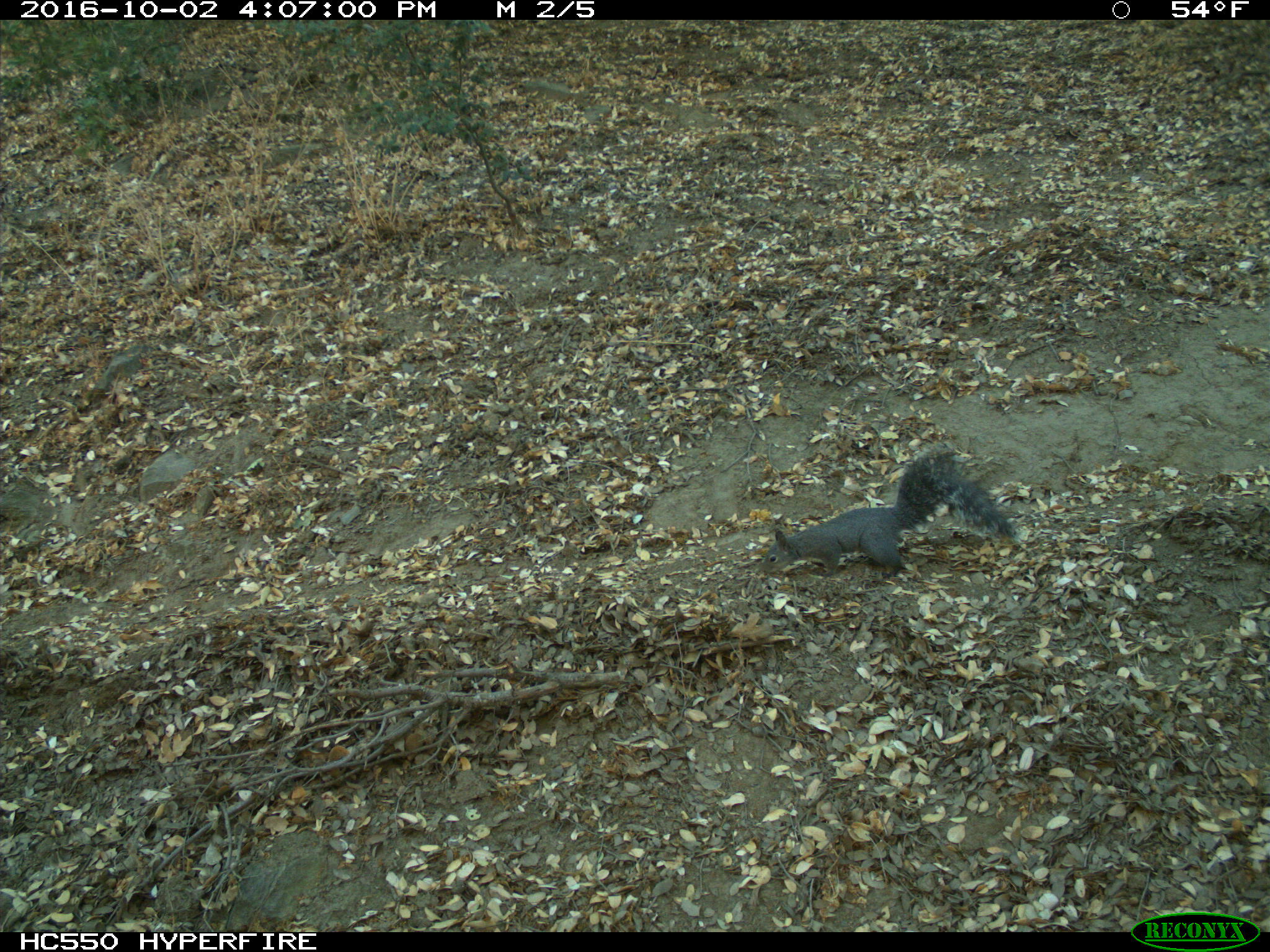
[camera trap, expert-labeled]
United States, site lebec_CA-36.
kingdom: Animalia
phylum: Chordata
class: Mammalia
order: Rodentia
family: Sciuridae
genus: Sciurus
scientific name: Sciurus carolinensis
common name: eastern gray squirrel